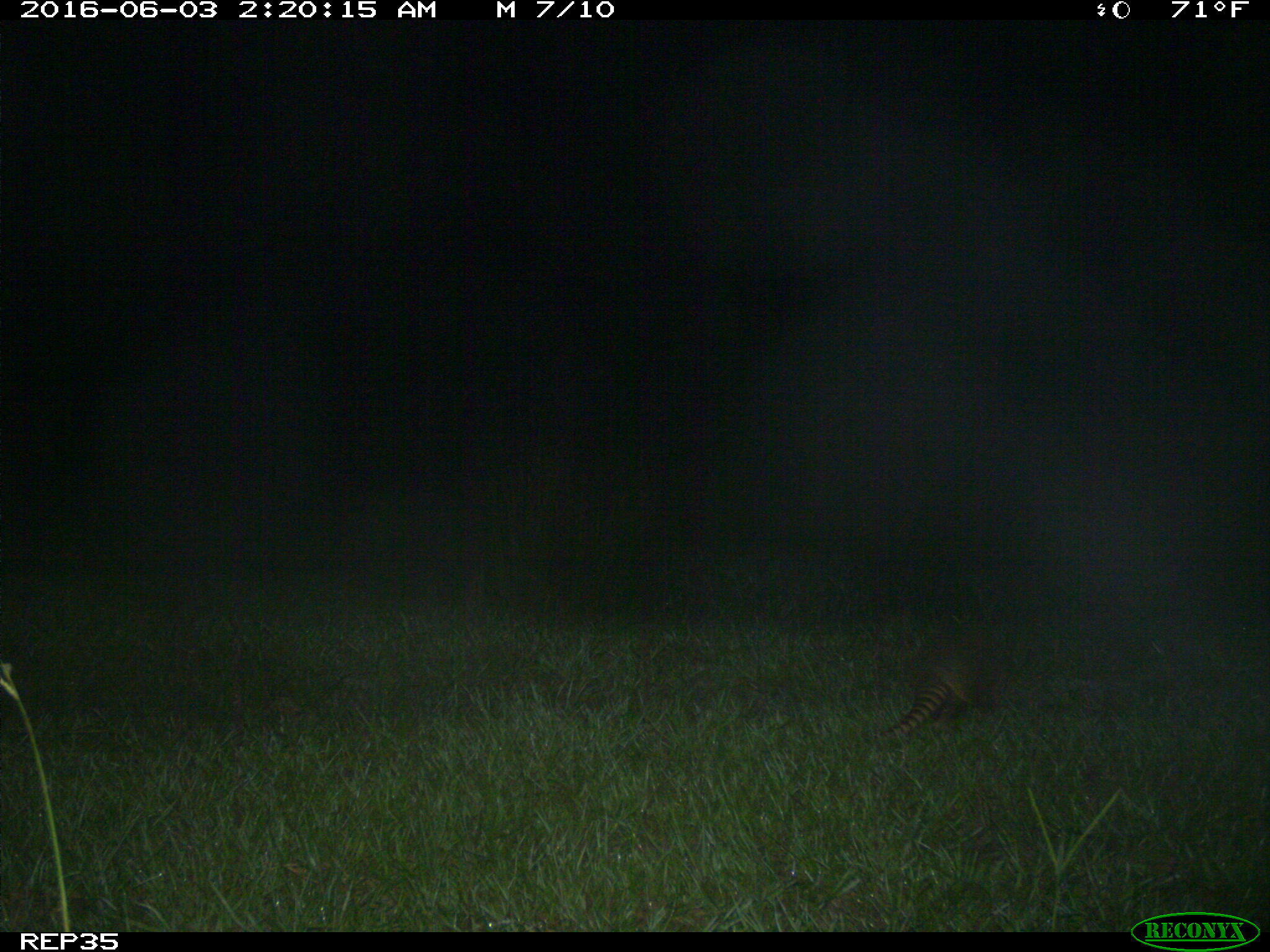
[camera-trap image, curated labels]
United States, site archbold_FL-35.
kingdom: Animalia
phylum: Chordata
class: Mammalia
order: Cingulata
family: Dasypodidae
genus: Dasypus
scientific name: Dasypus novemcinctus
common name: nine-banded armadillo